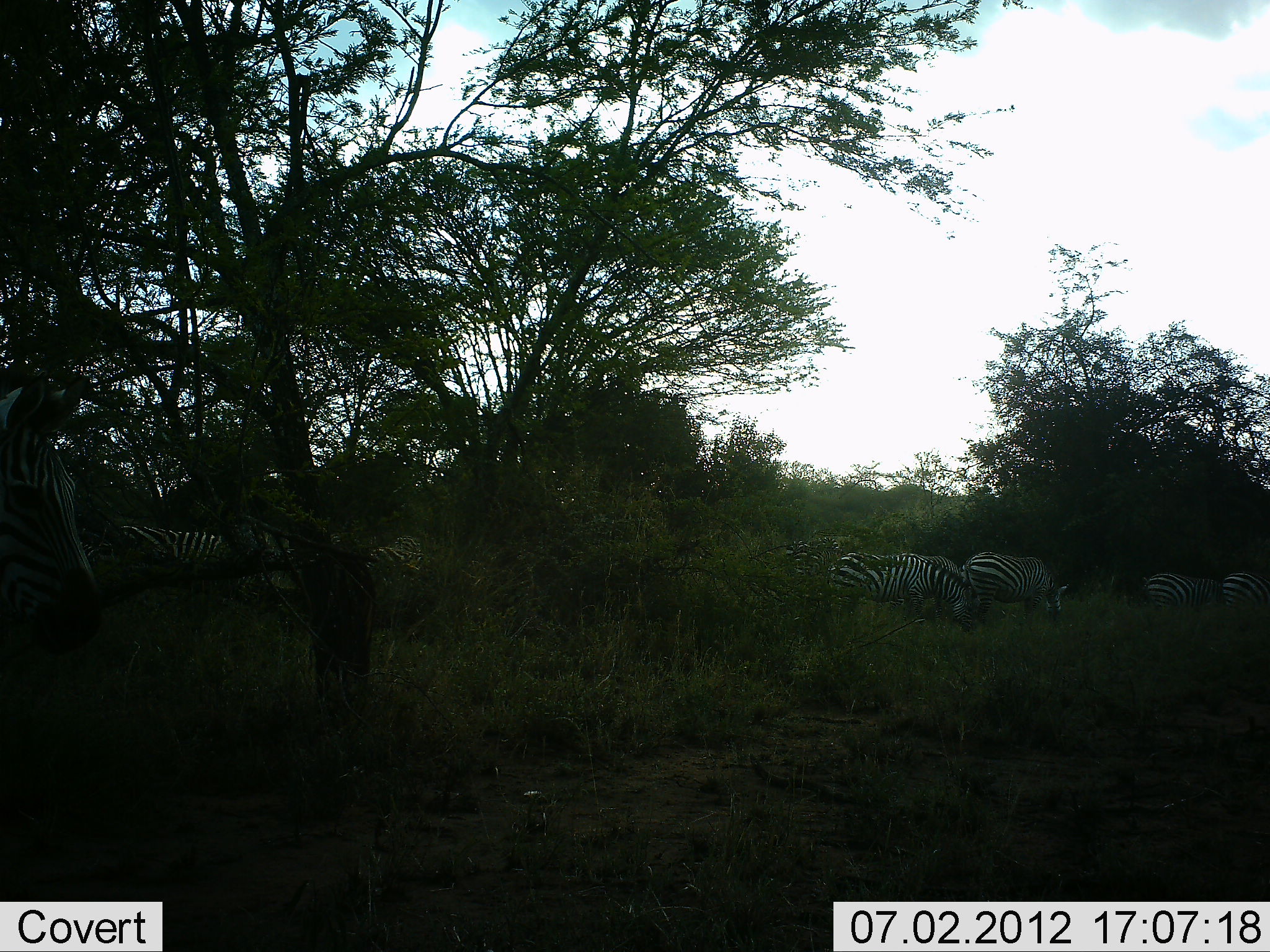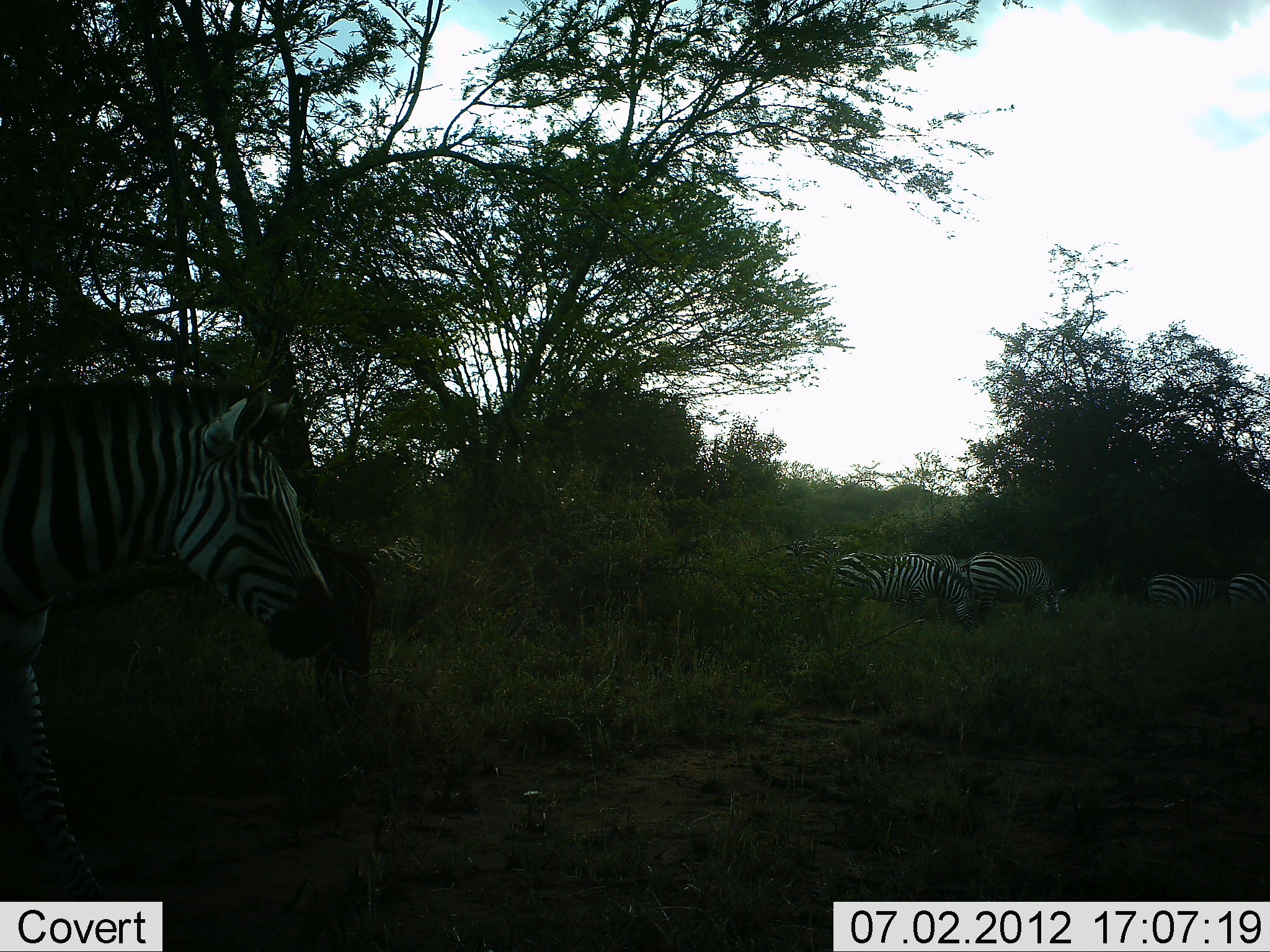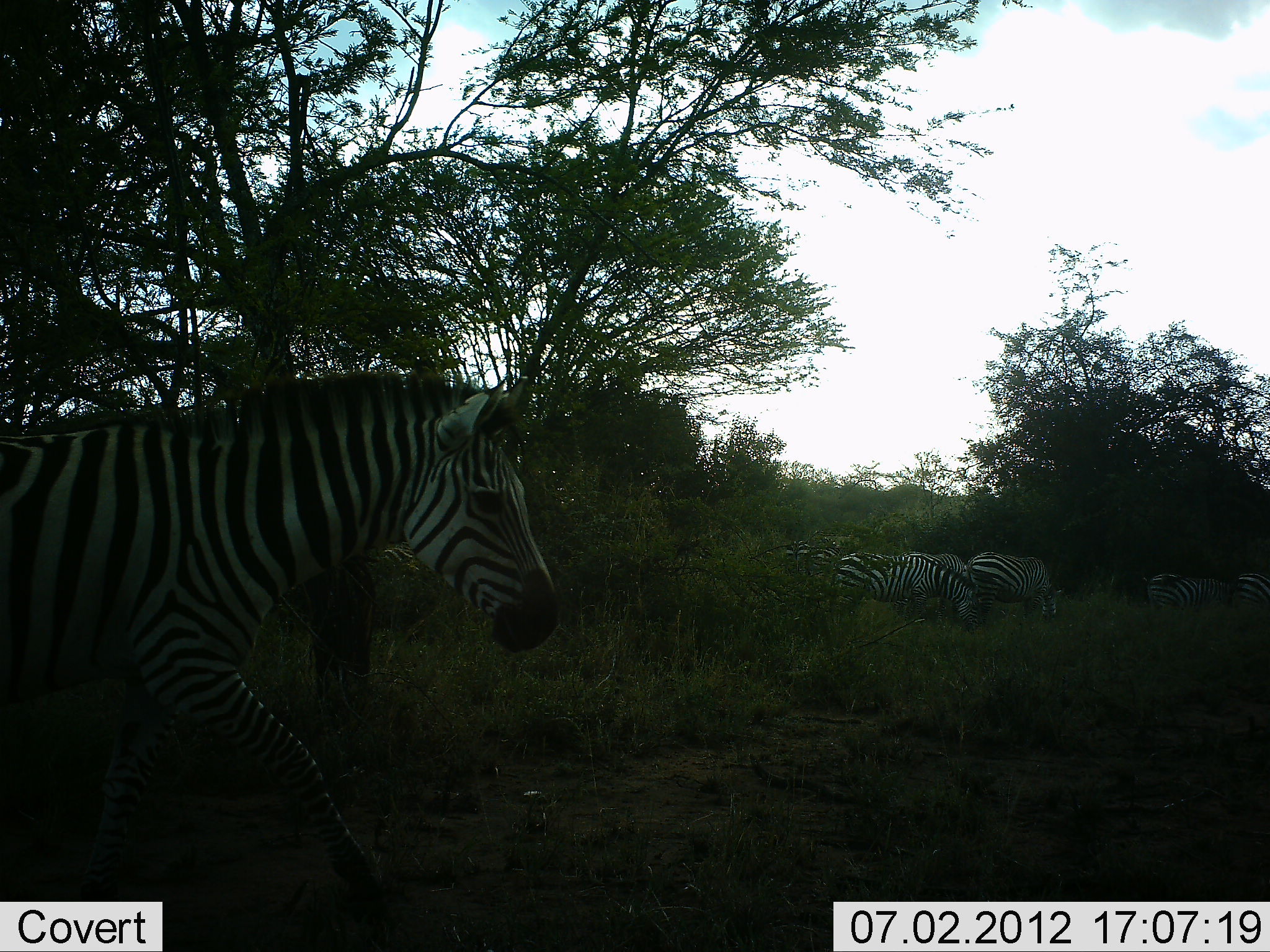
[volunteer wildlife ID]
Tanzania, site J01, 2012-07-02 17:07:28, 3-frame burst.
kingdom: Animalia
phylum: Chordata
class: Mammalia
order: Perissodactyla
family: Equidae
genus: Equus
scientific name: Equus quagga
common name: plains zebra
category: zebra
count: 6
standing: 40%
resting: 0%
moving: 80%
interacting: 0%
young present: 10%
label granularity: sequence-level